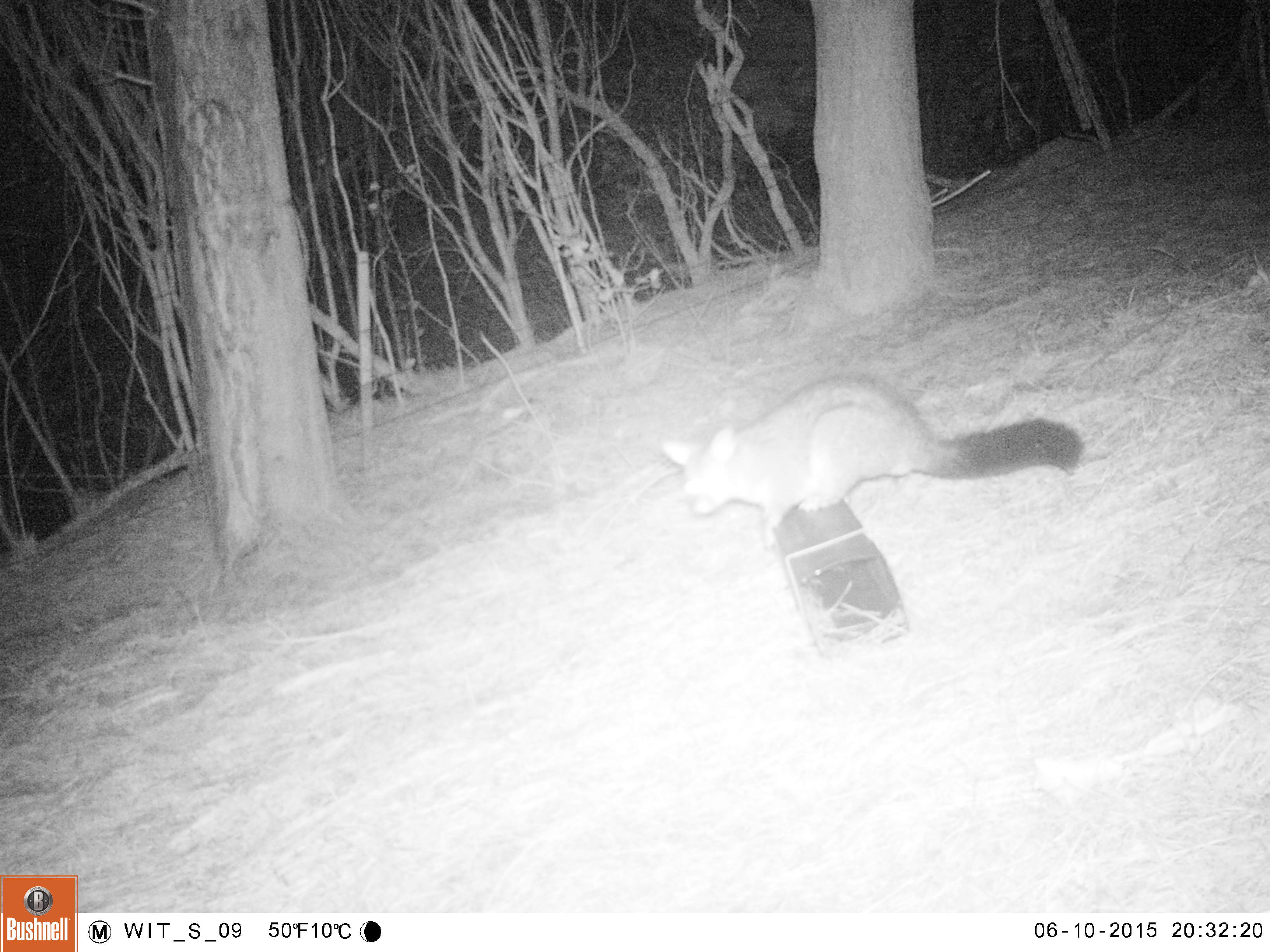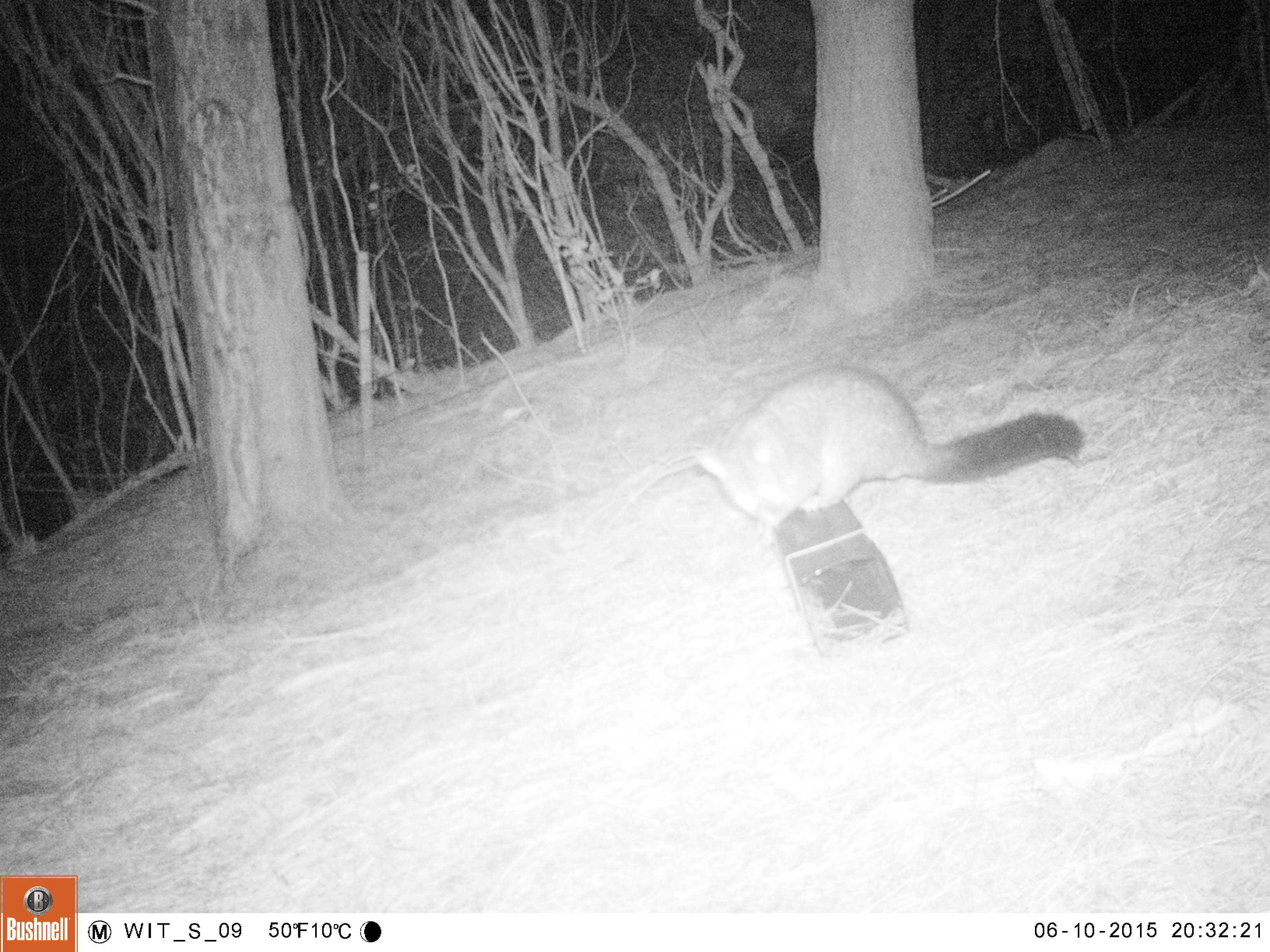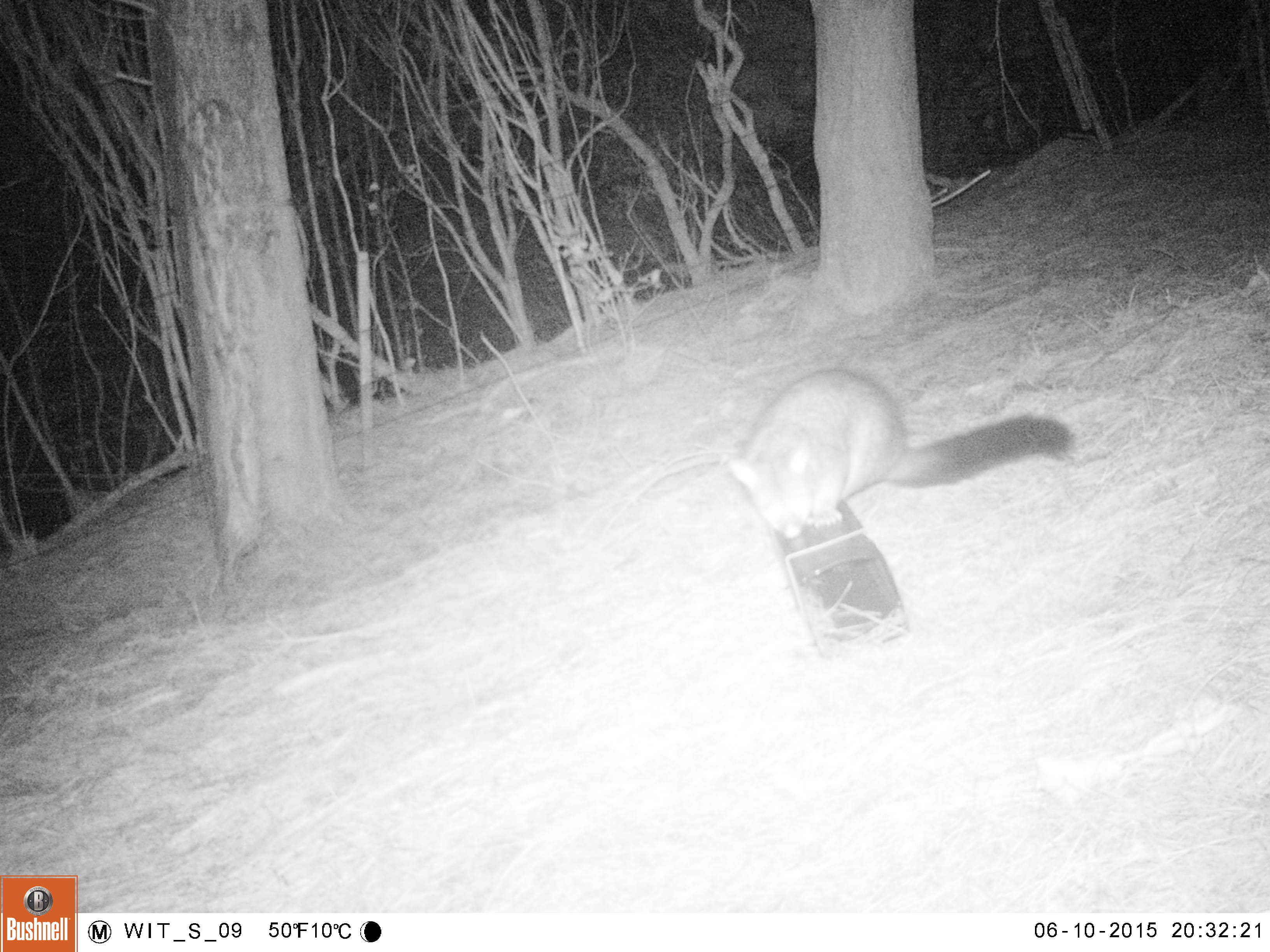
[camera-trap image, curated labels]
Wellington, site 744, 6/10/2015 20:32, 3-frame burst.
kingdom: Animalia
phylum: Chordata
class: Mammalia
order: Didelphimorphia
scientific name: Didelphimorphia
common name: possum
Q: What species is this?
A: Possum (Didelphimorphia).